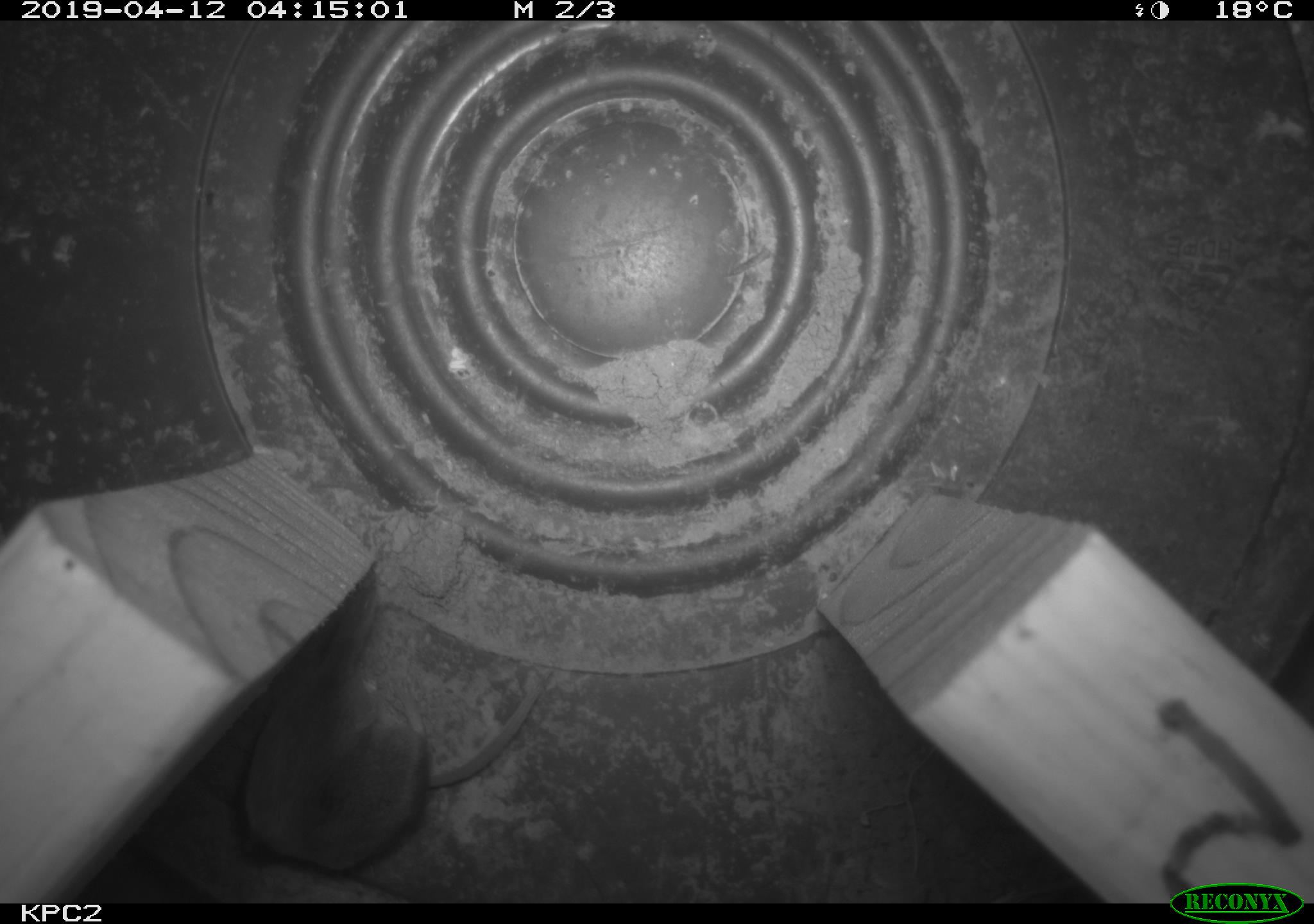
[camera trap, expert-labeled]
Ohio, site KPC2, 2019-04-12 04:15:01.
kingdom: Animalia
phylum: Chordata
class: Mammalia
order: Eulipotyphla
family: Soricidae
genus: Sorex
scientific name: Sorex cinereus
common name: masked shrew